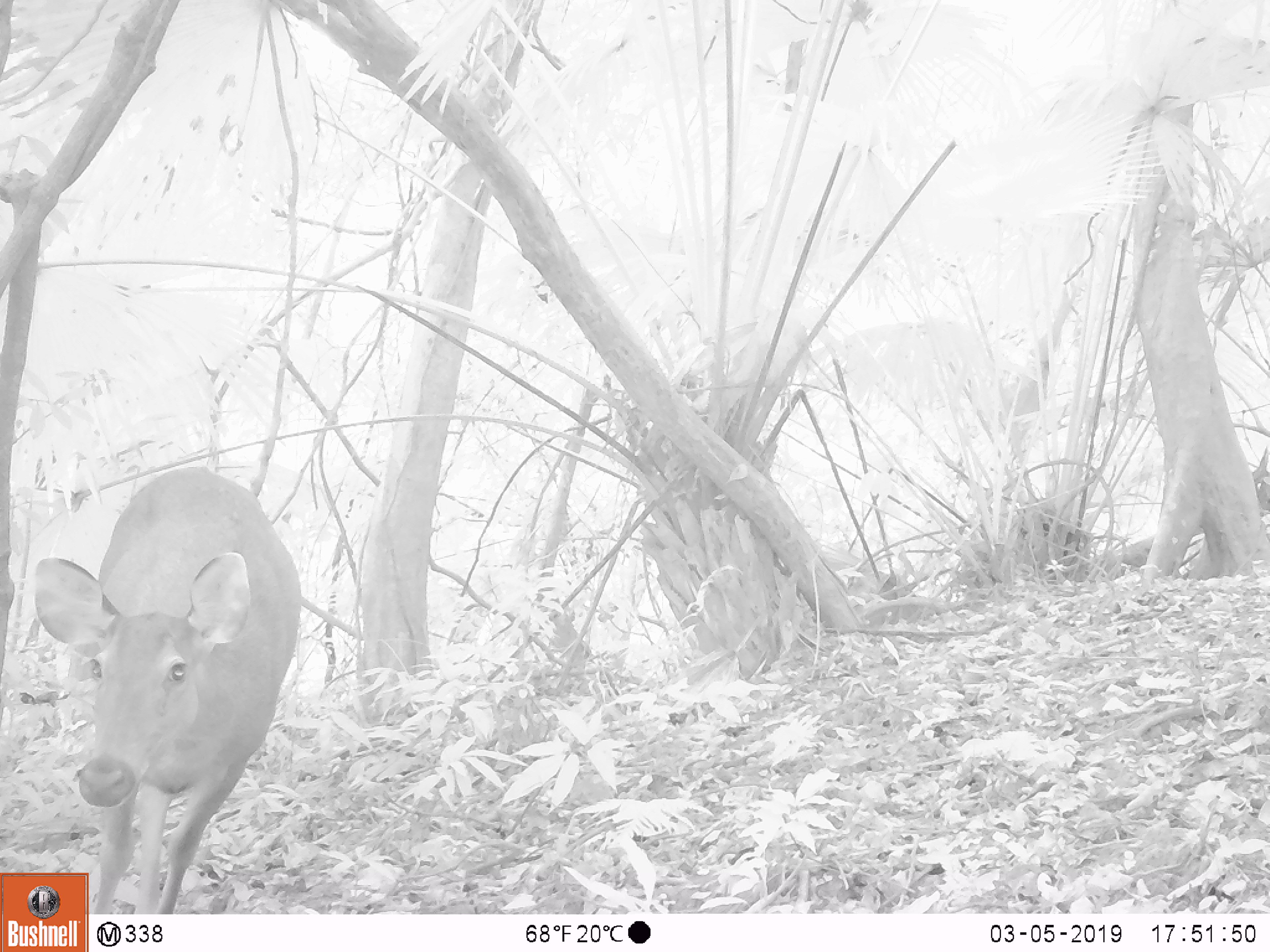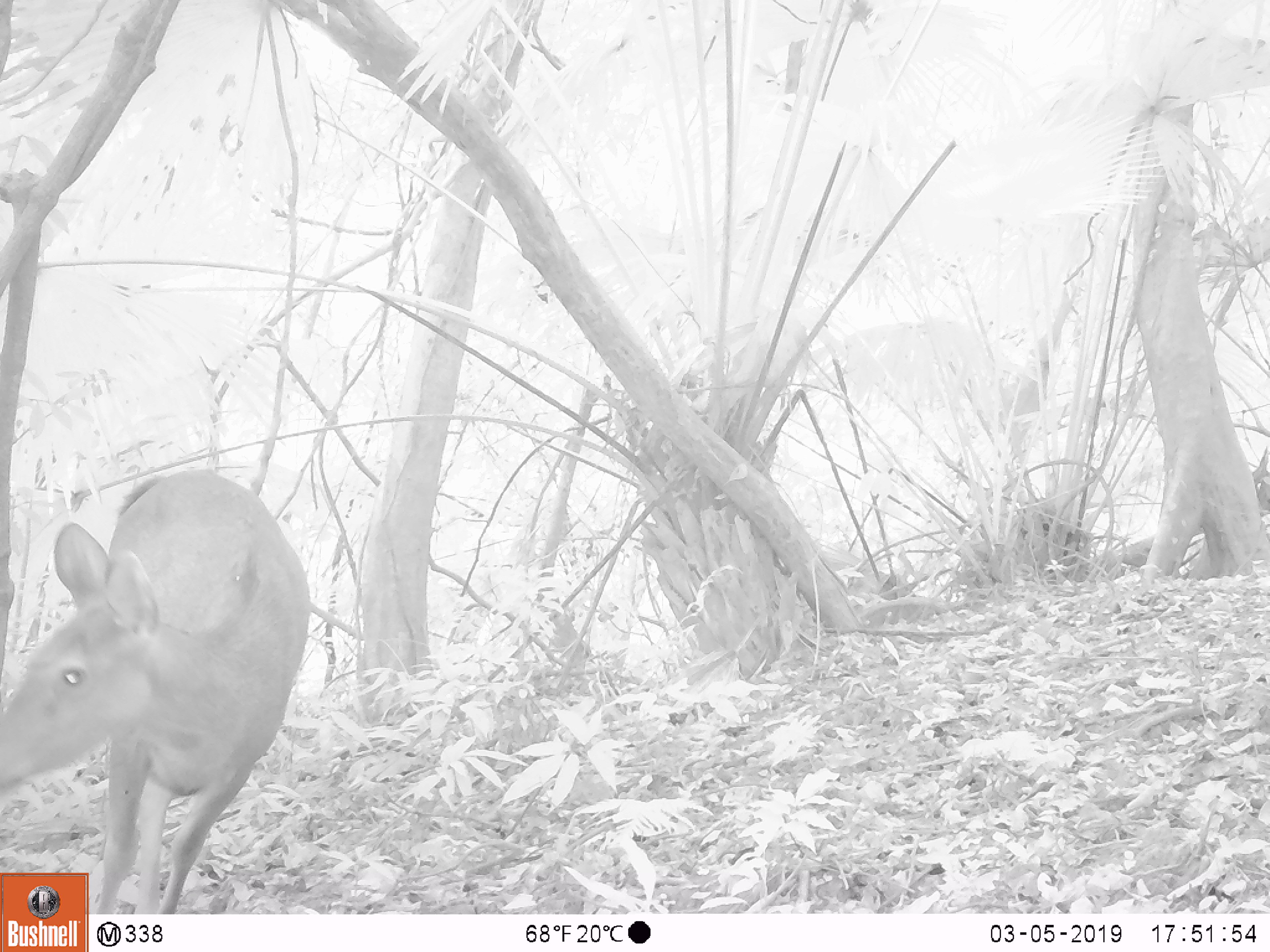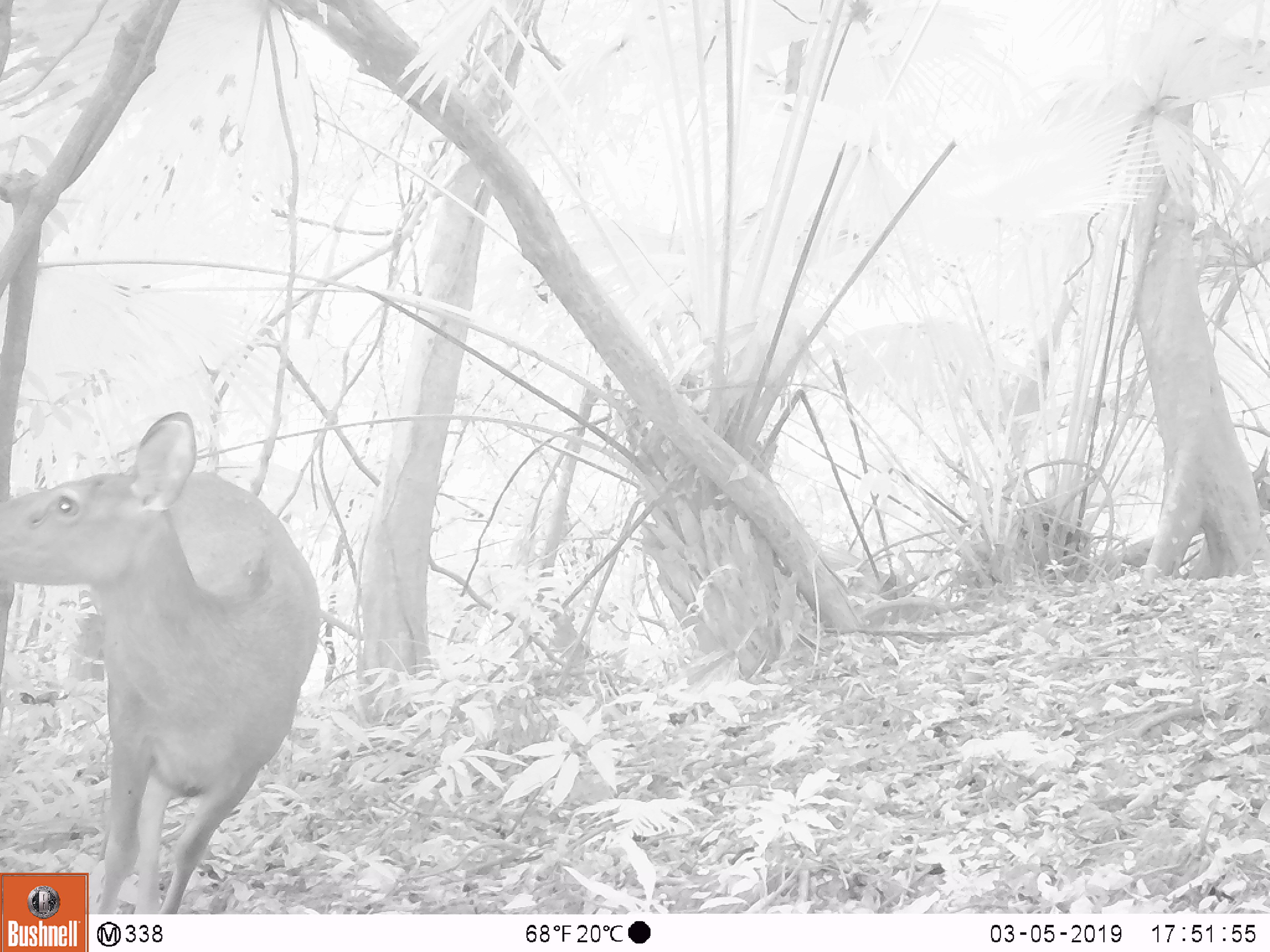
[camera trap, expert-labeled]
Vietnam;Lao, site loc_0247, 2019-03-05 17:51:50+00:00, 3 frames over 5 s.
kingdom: Animalia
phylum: Chordata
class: Mammalia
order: Artiodactyla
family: Cervidae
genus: Rusa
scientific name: Rusa unicolor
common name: sambar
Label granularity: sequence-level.